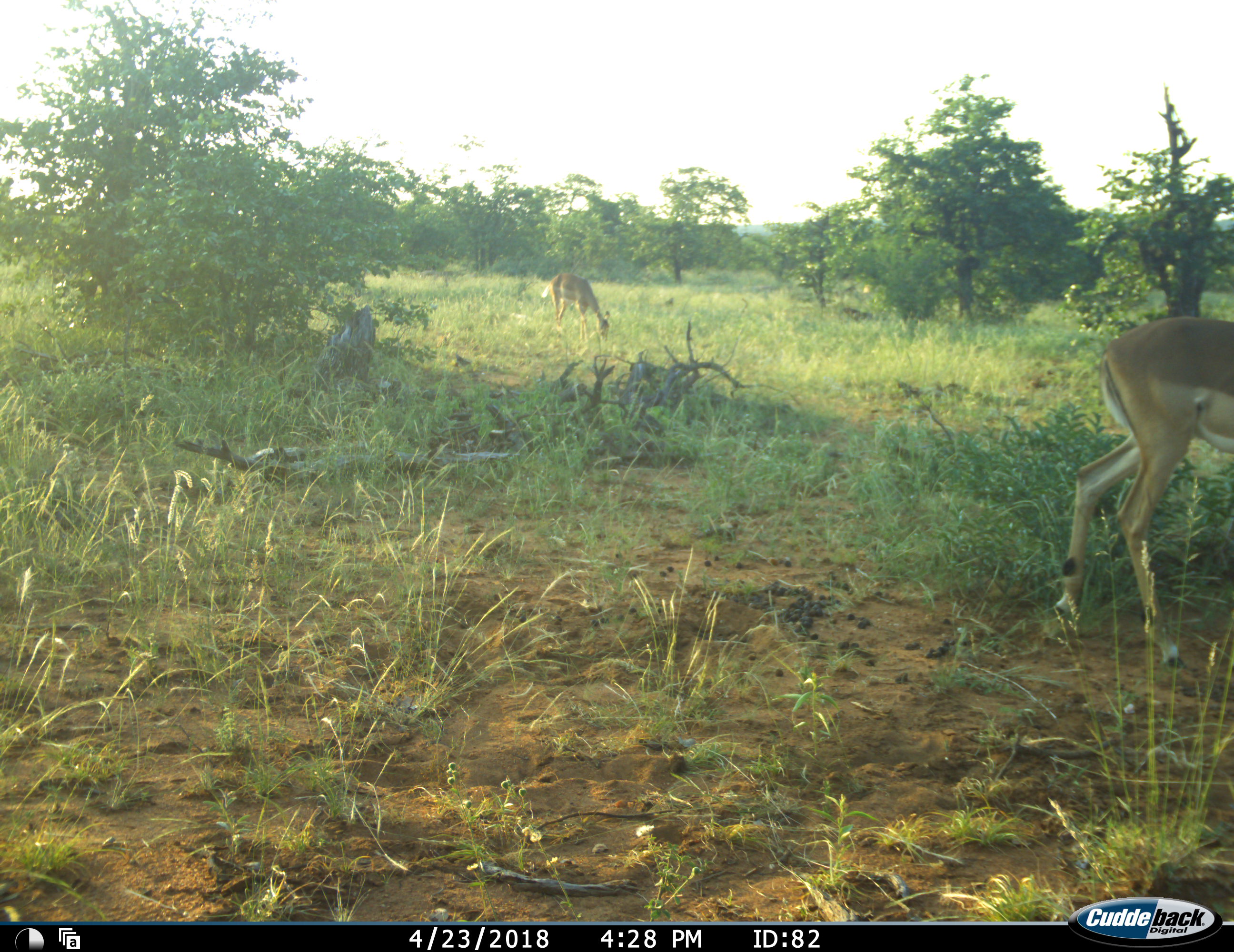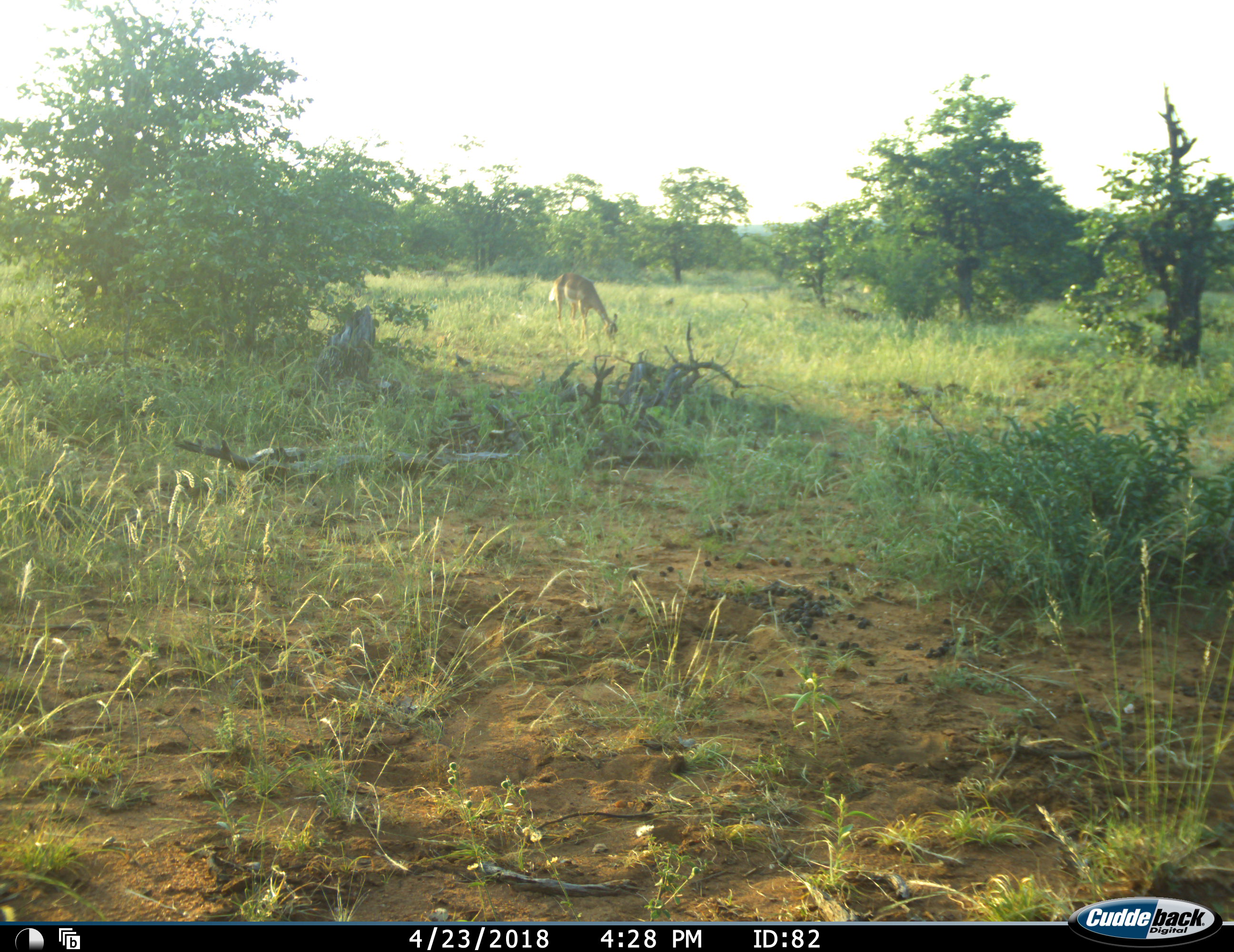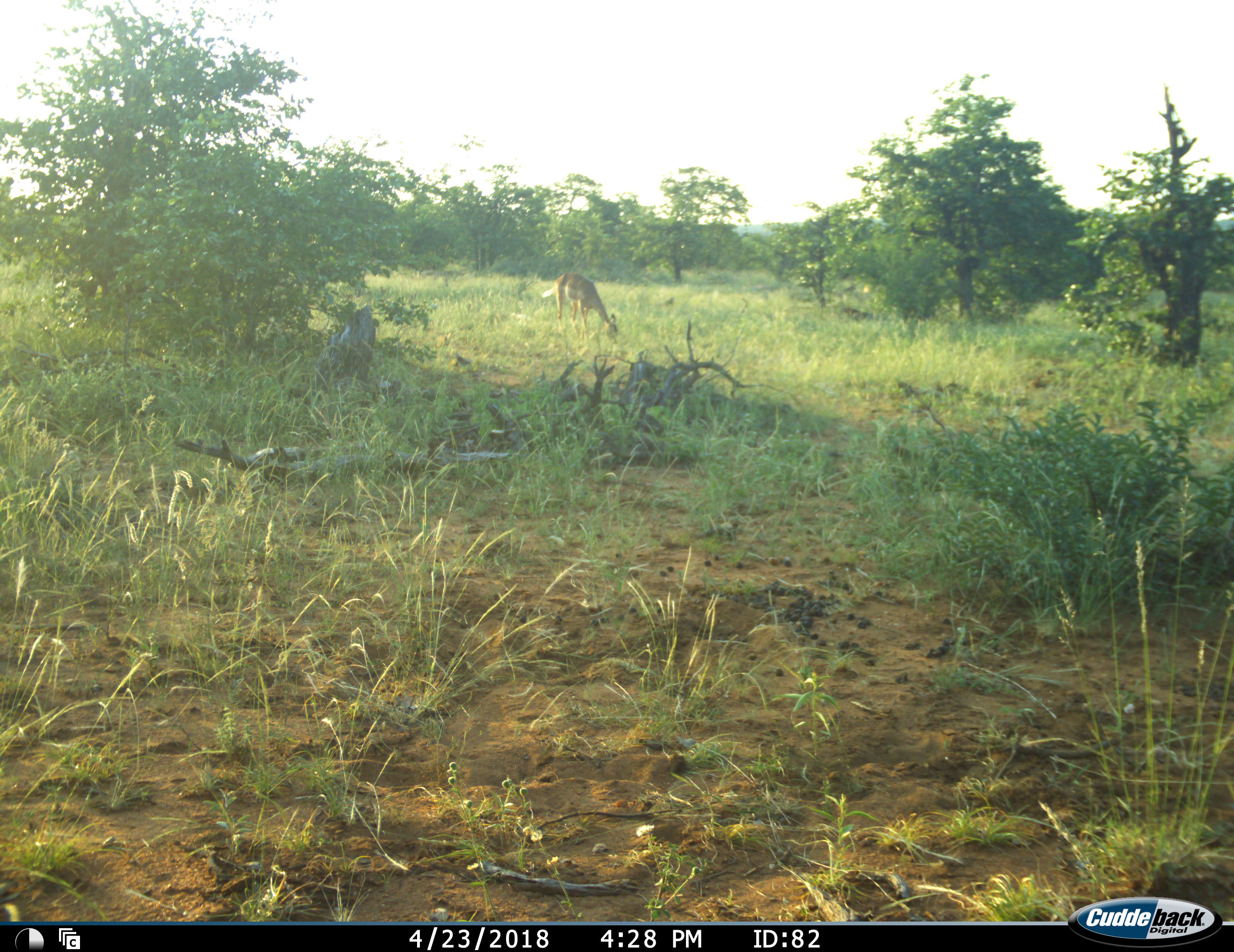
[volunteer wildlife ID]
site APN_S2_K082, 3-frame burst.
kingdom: Animalia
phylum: Chordata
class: Mammalia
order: Artiodactyla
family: Bovidae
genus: Aepyceros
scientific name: Aepyceros melampus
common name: impala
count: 2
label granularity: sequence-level